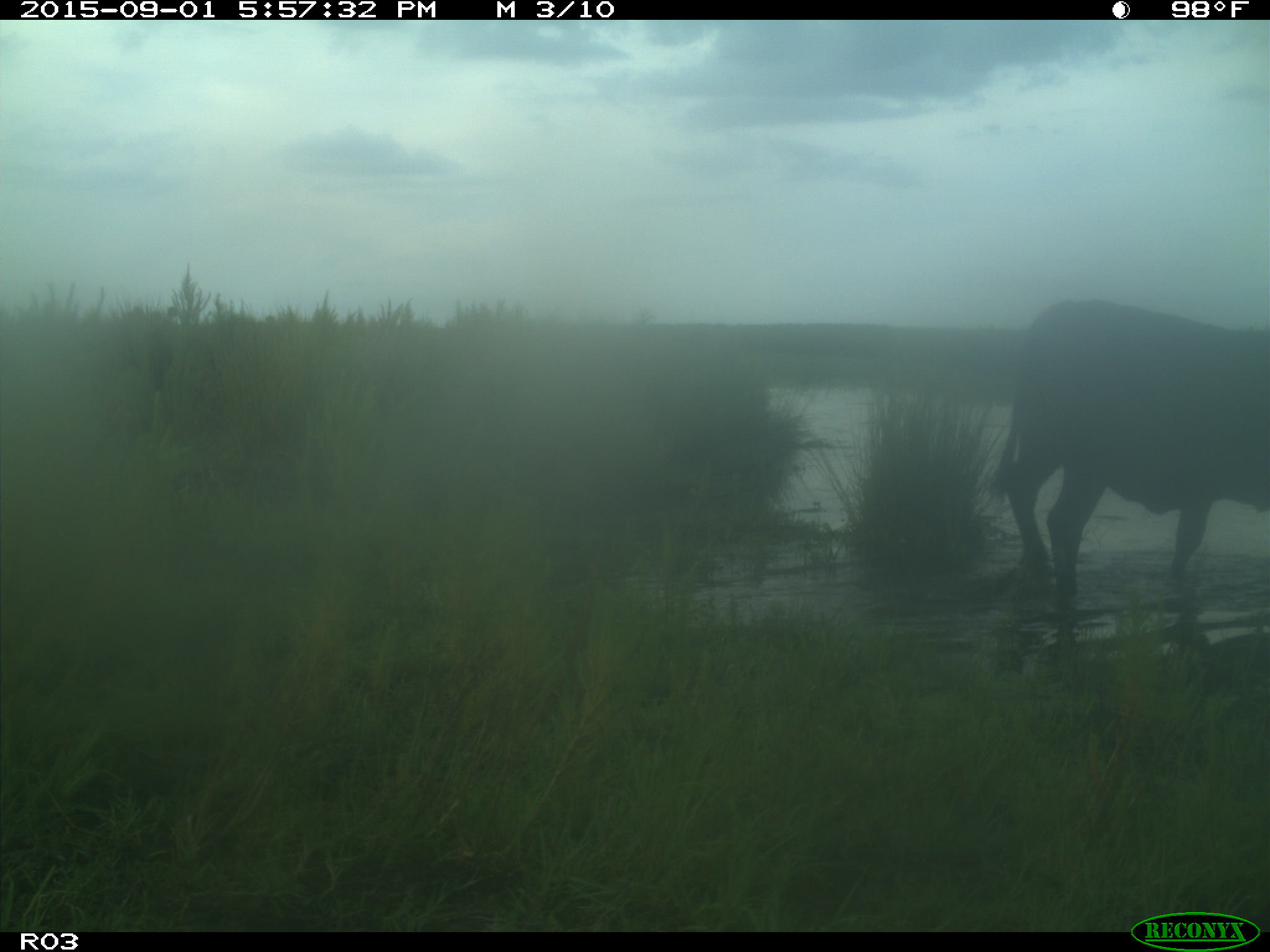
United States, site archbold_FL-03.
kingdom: Animalia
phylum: Chordata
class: Mammalia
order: Artiodactyla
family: Bovidae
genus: Bos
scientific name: Bos taurus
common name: domestic cow